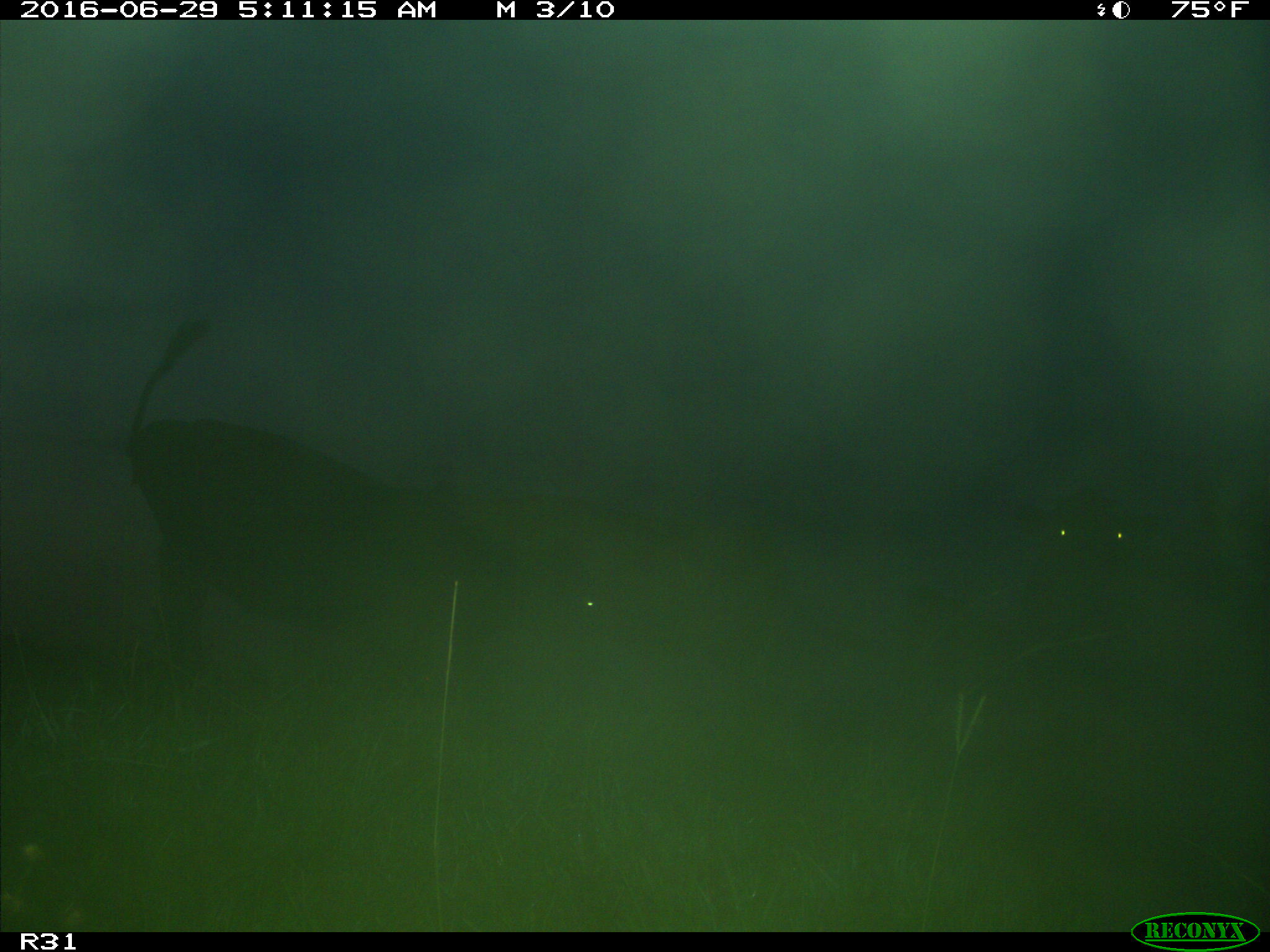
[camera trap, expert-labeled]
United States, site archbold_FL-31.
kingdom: Animalia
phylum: Chordata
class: Mammalia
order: Artiodactyla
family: Bovidae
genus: Bos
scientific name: Bos taurus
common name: domestic cow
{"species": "Bos taurus (domestic cow)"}